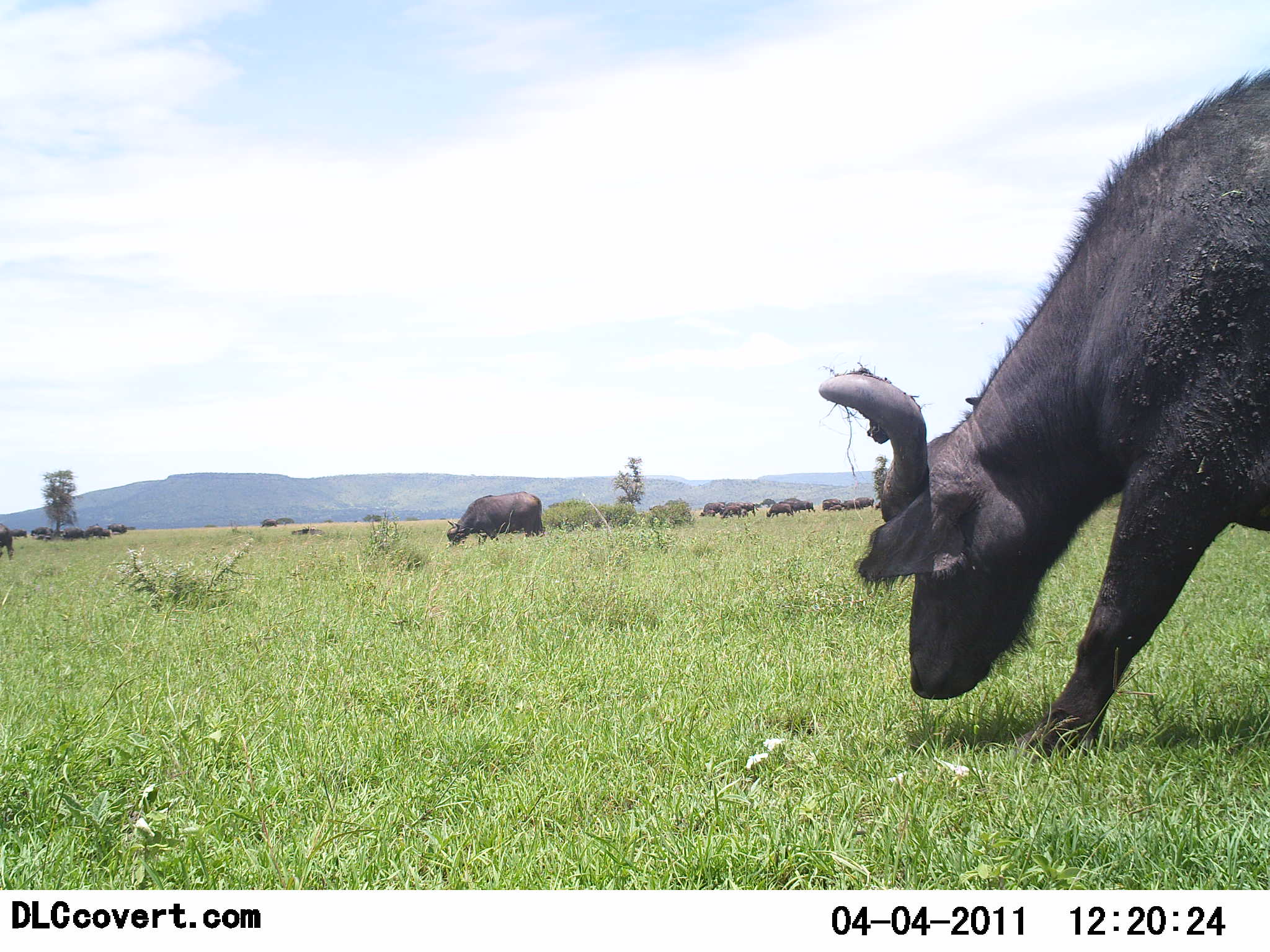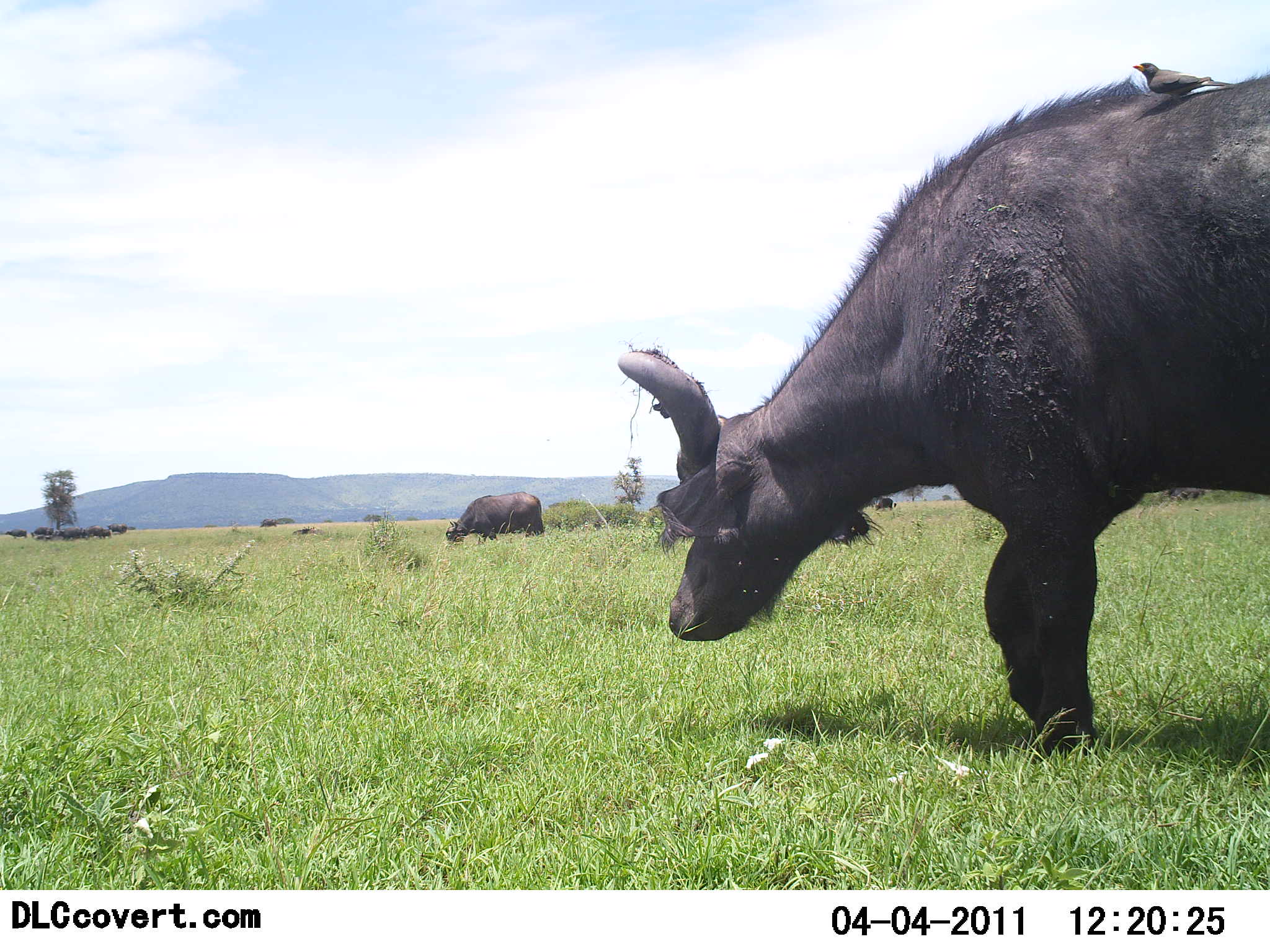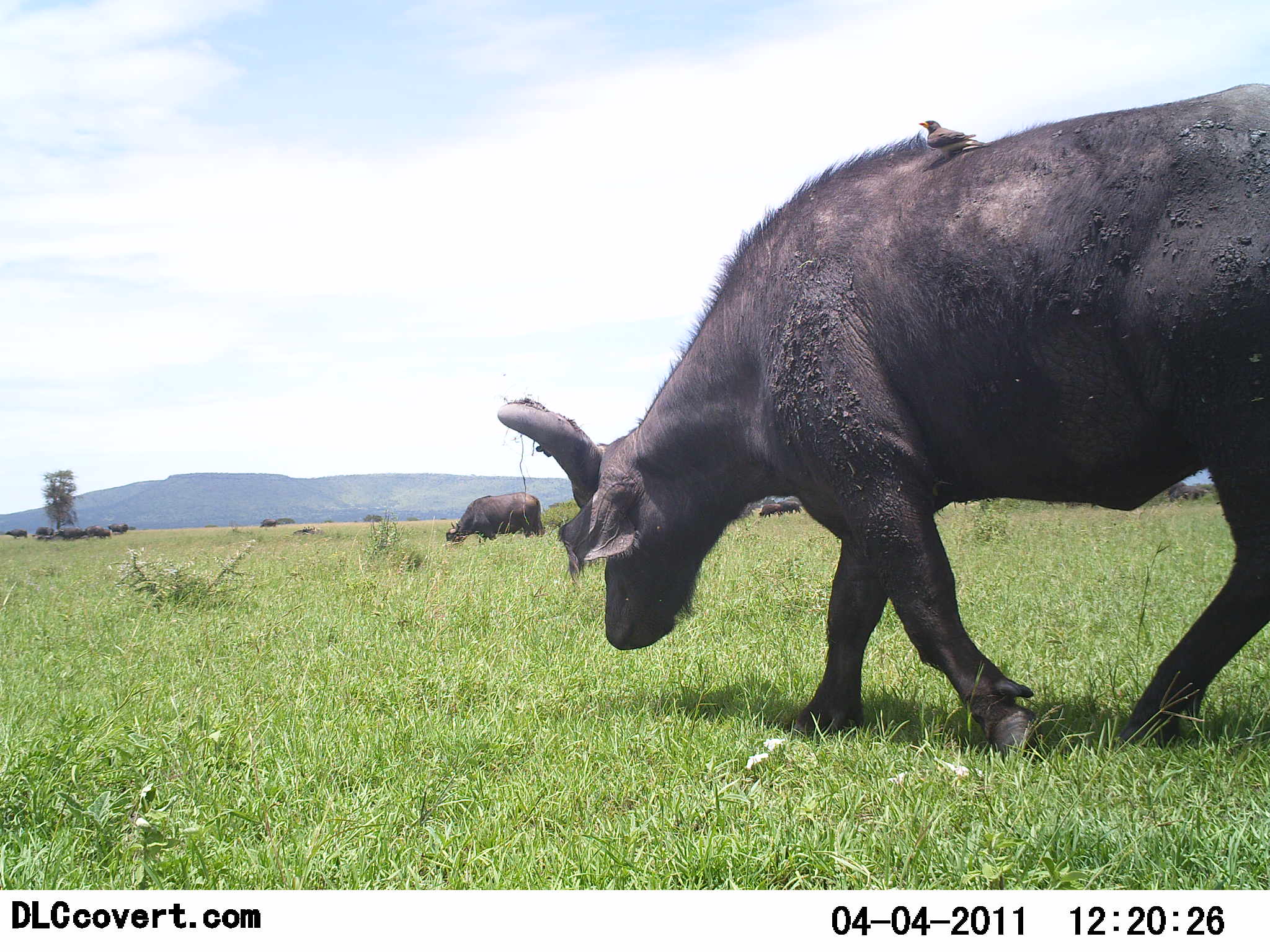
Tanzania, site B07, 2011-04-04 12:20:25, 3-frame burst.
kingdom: Animalia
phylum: Chordata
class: Mammalia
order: Artiodactyla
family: Bovidae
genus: Syncerus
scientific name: Syncerus caffer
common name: cape buffalo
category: buffalo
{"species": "buffalo (cape buffalo) (Syncerus caffer)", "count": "11-50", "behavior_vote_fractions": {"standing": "12%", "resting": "6%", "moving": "88%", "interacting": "6%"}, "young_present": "0%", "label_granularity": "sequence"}